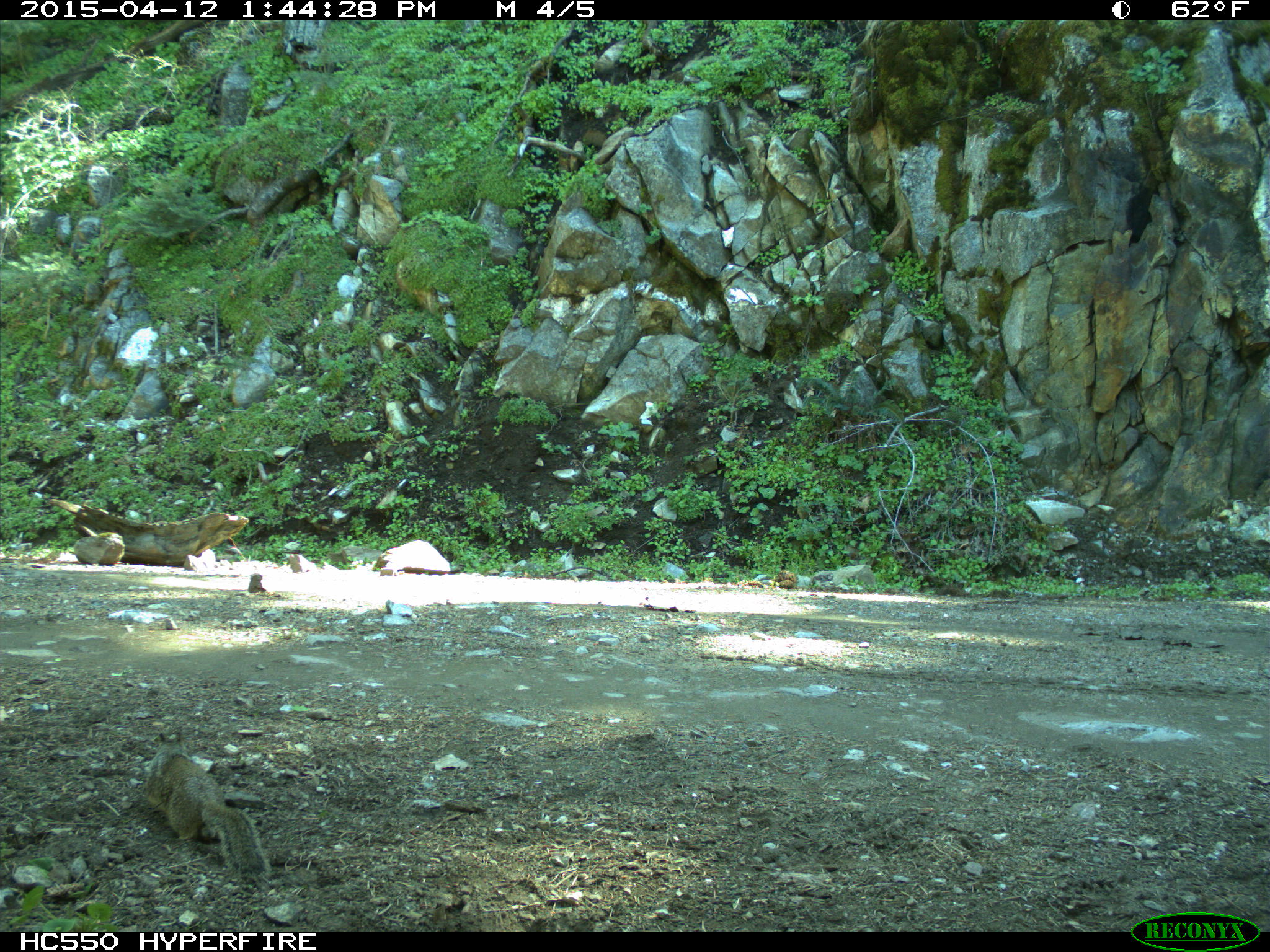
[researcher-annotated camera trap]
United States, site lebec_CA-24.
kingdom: Animalia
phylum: Chordata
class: Mammalia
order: Rodentia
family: Sciuridae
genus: Otospermophilus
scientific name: Otospermophilus beecheyi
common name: california ground squirrel